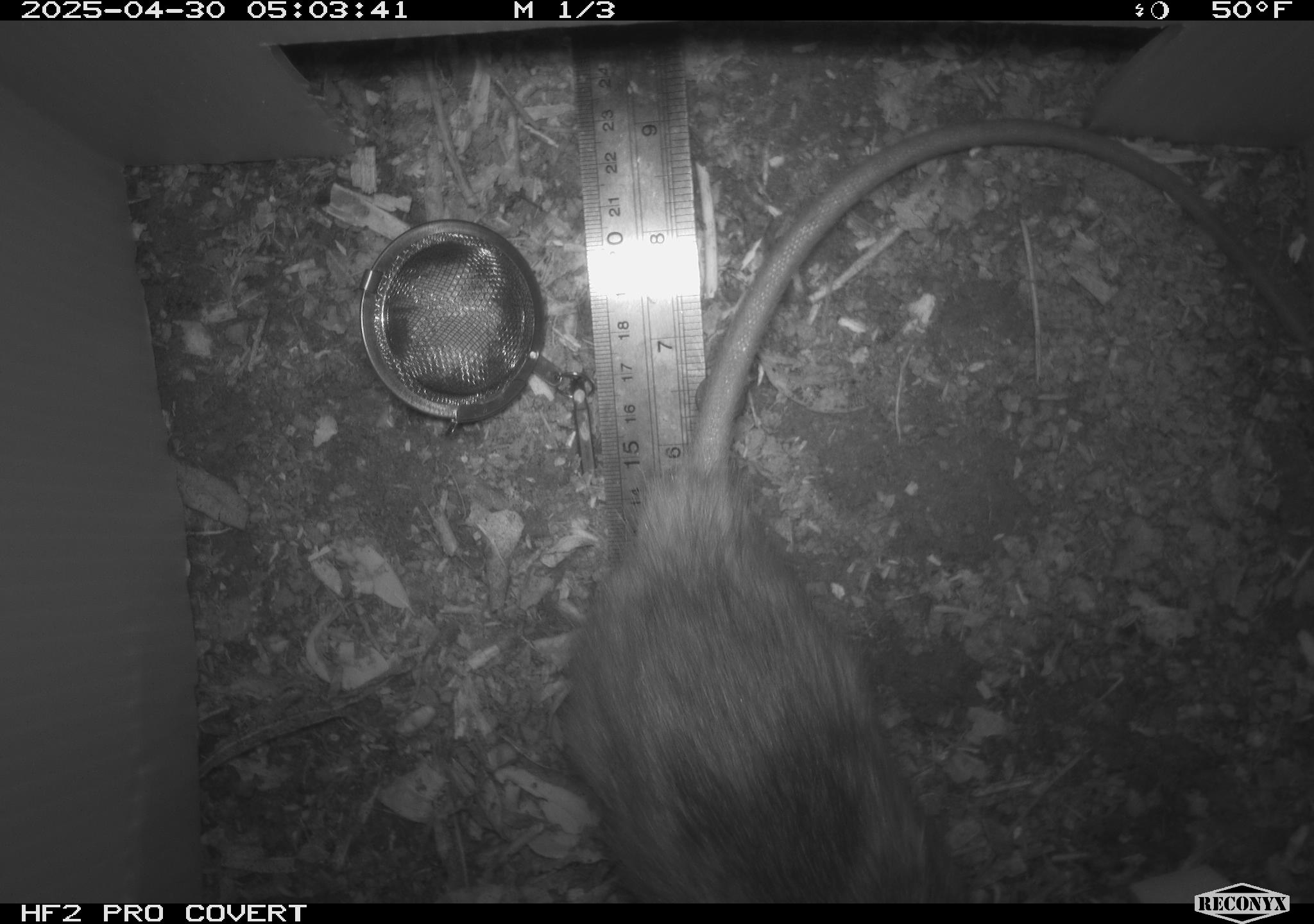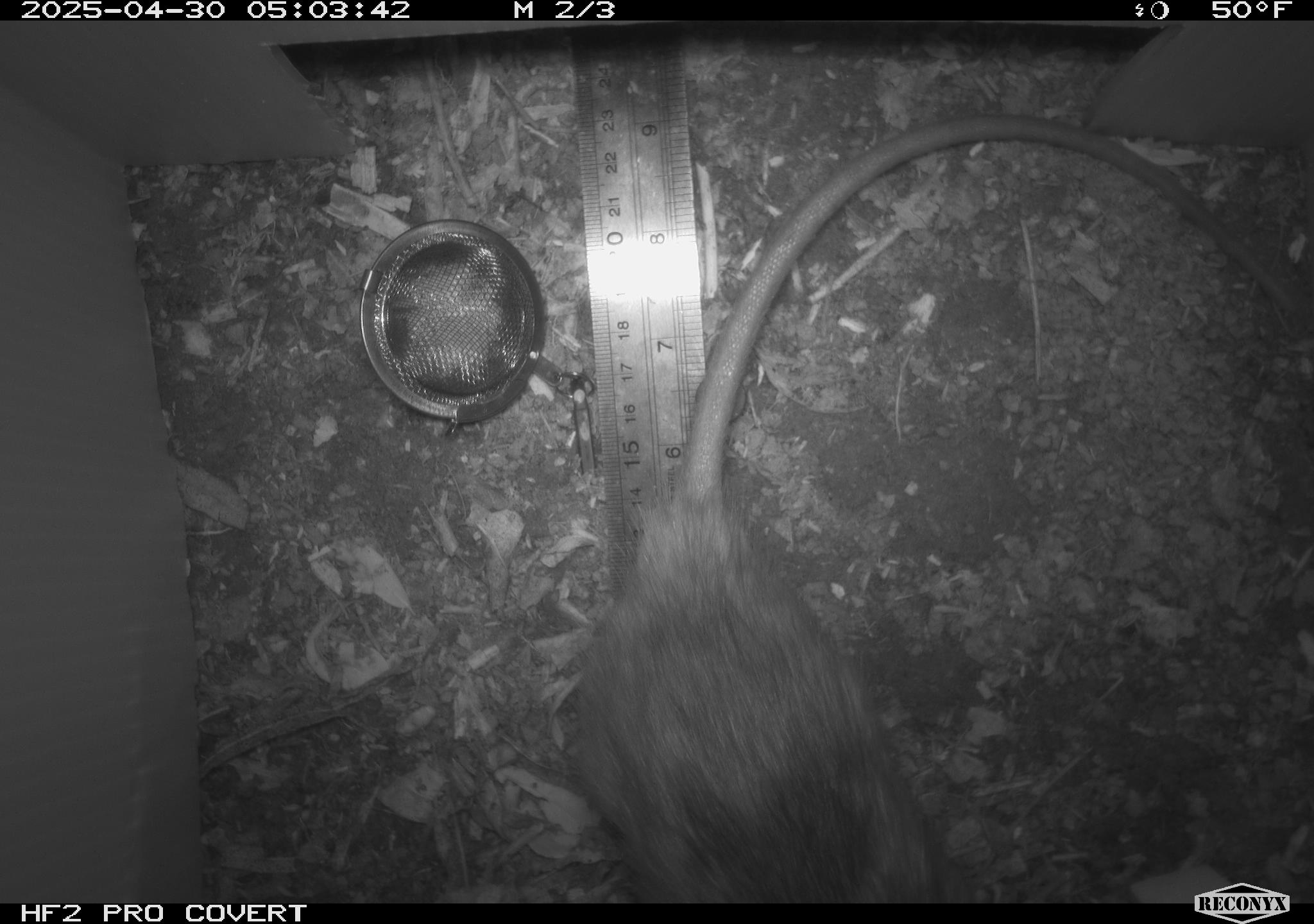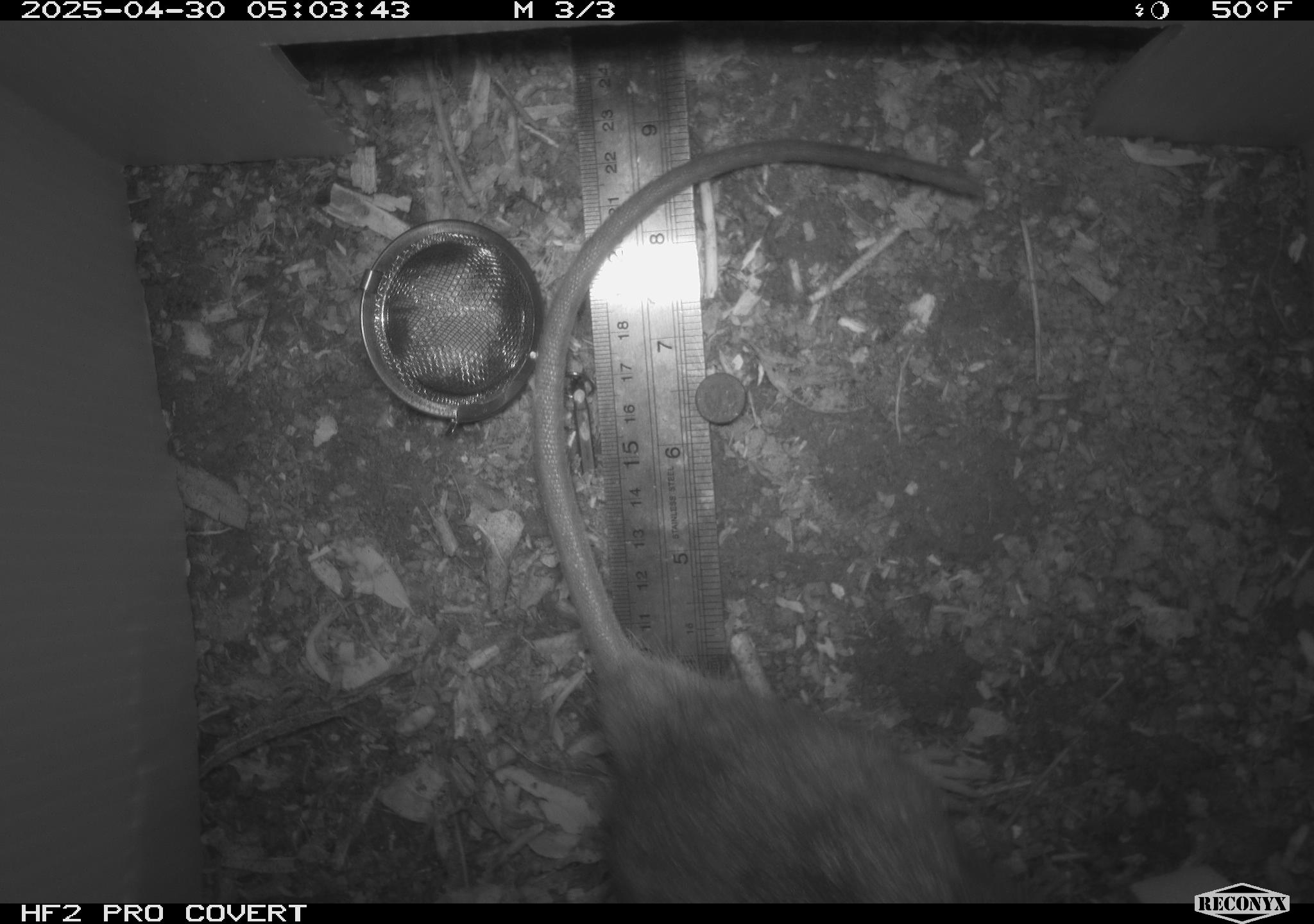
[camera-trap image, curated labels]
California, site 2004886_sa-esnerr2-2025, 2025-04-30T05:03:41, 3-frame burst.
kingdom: Animalia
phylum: Chordata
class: Mammalia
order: Rodentia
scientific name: Rodentia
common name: rodent